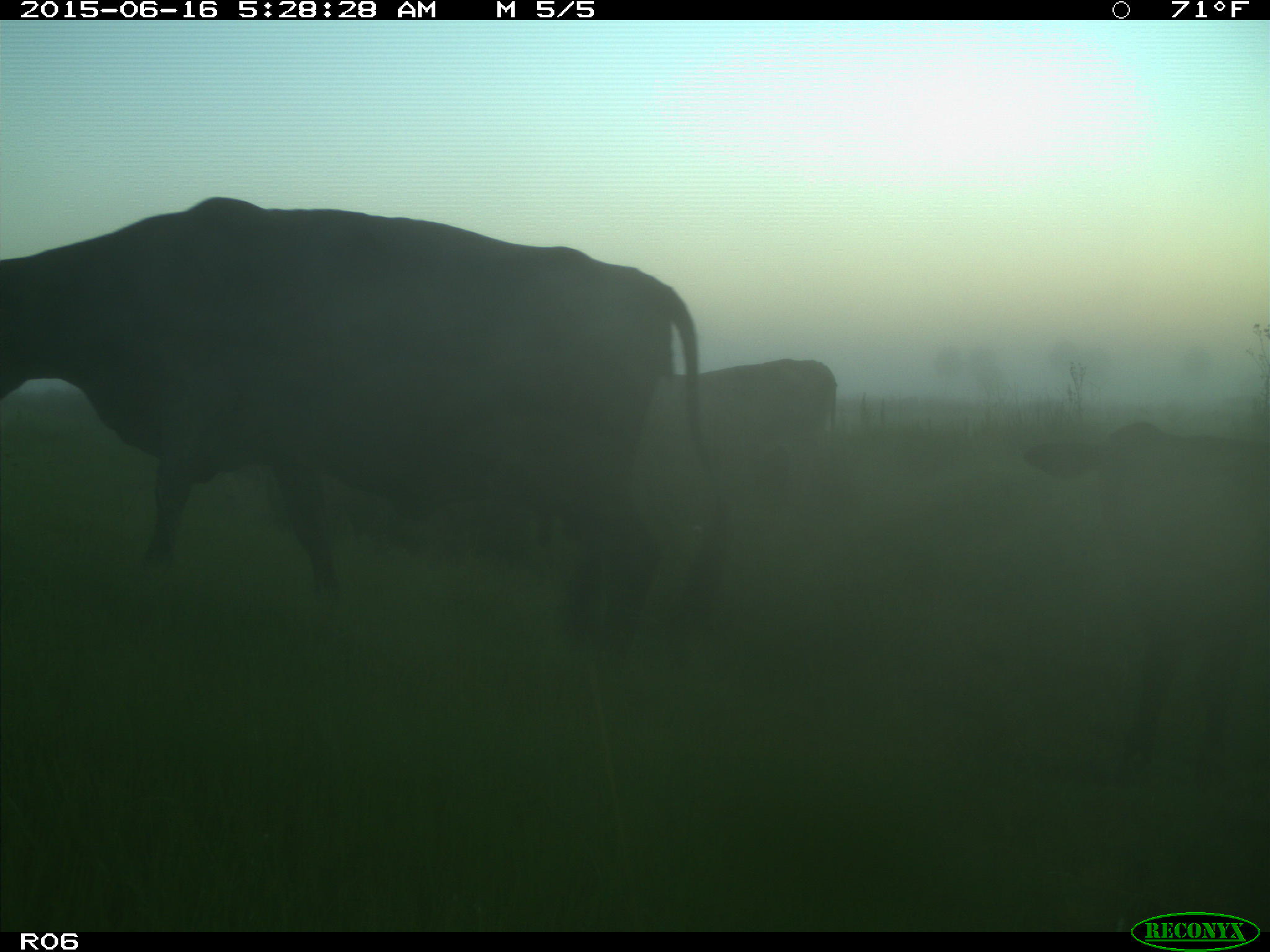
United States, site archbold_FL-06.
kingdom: Animalia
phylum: Chordata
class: Mammalia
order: Artiodactyla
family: Bovidae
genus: Bos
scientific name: Bos taurus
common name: domestic cow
Bos taurus (domestic cow).